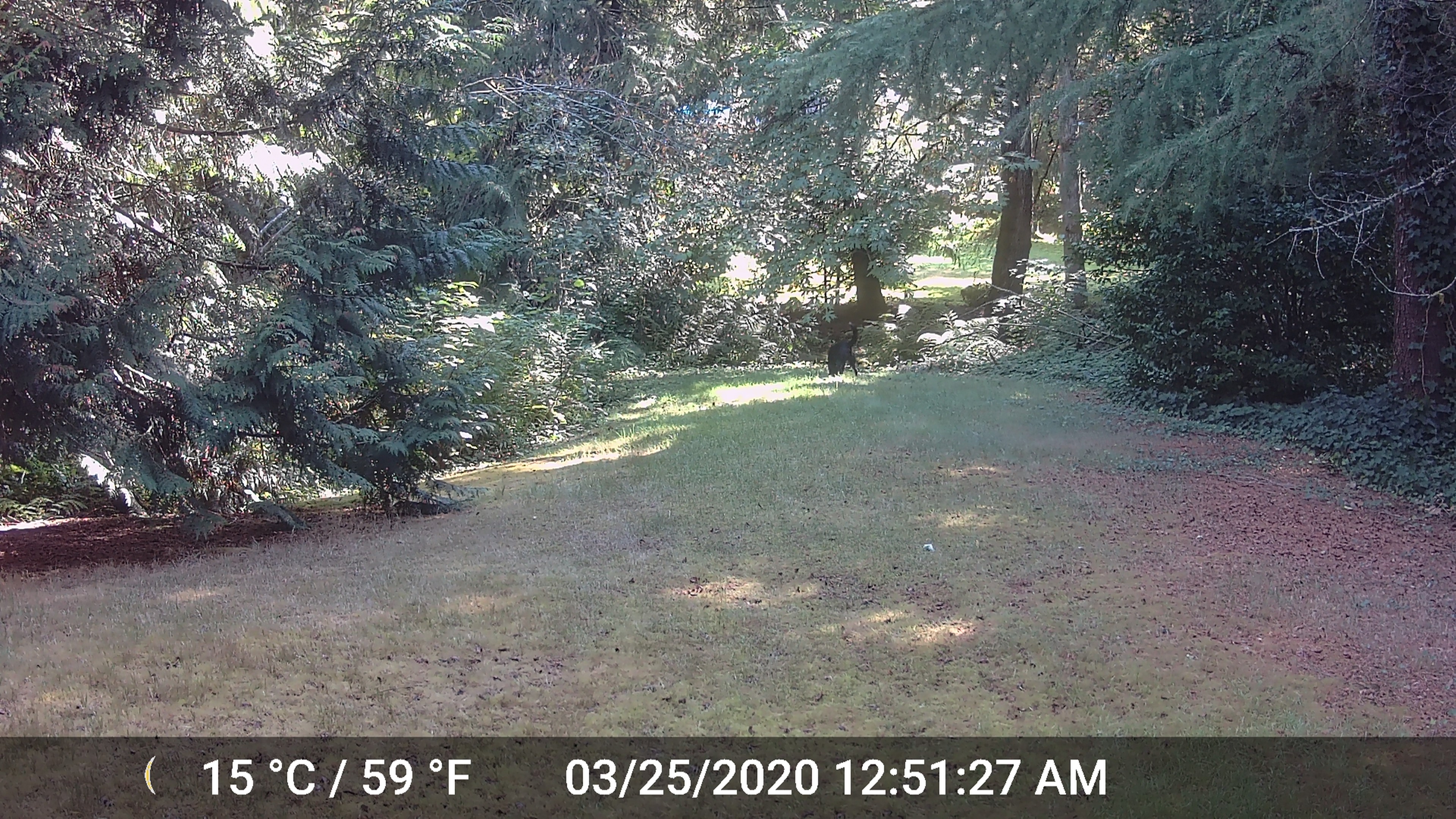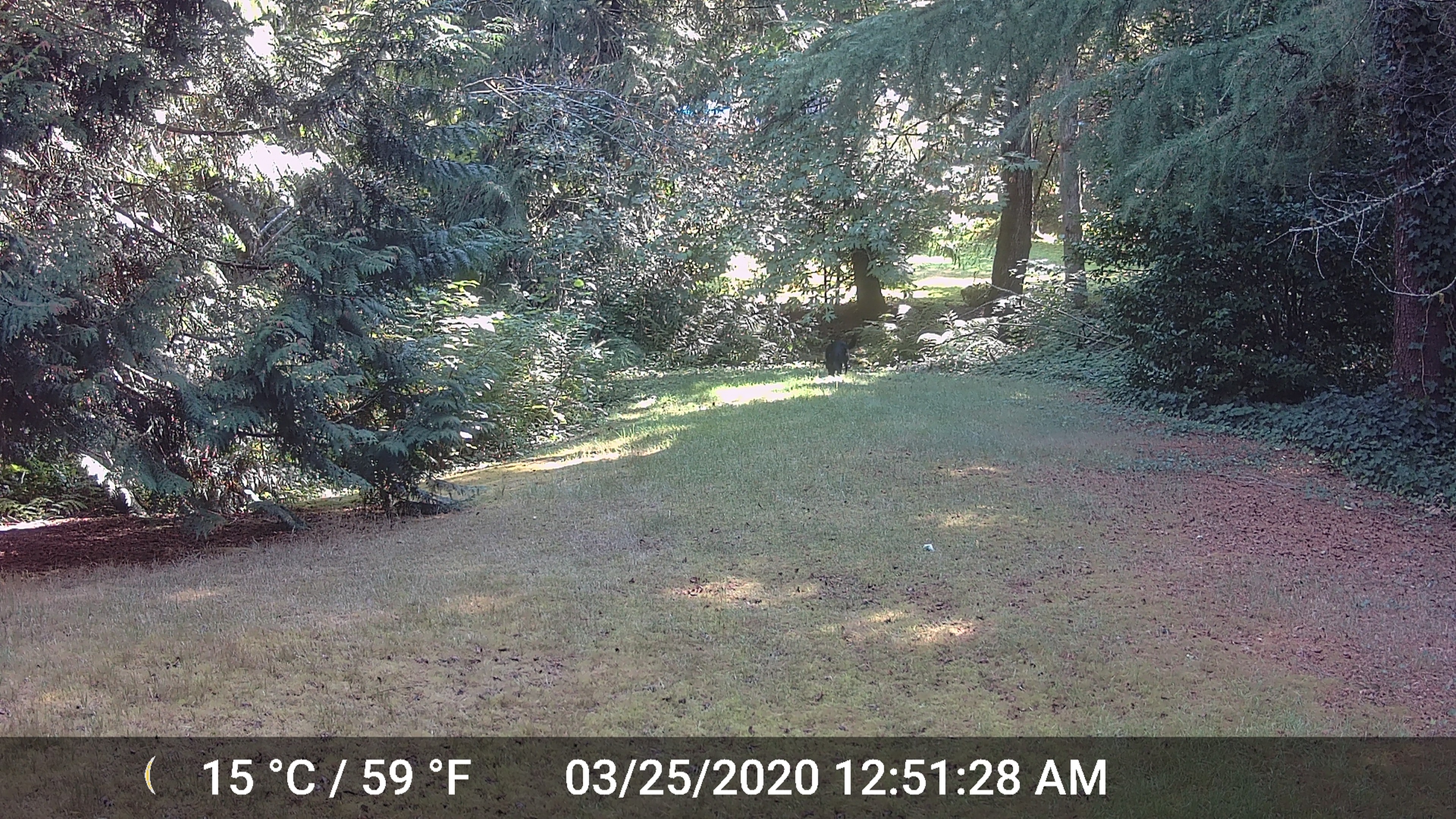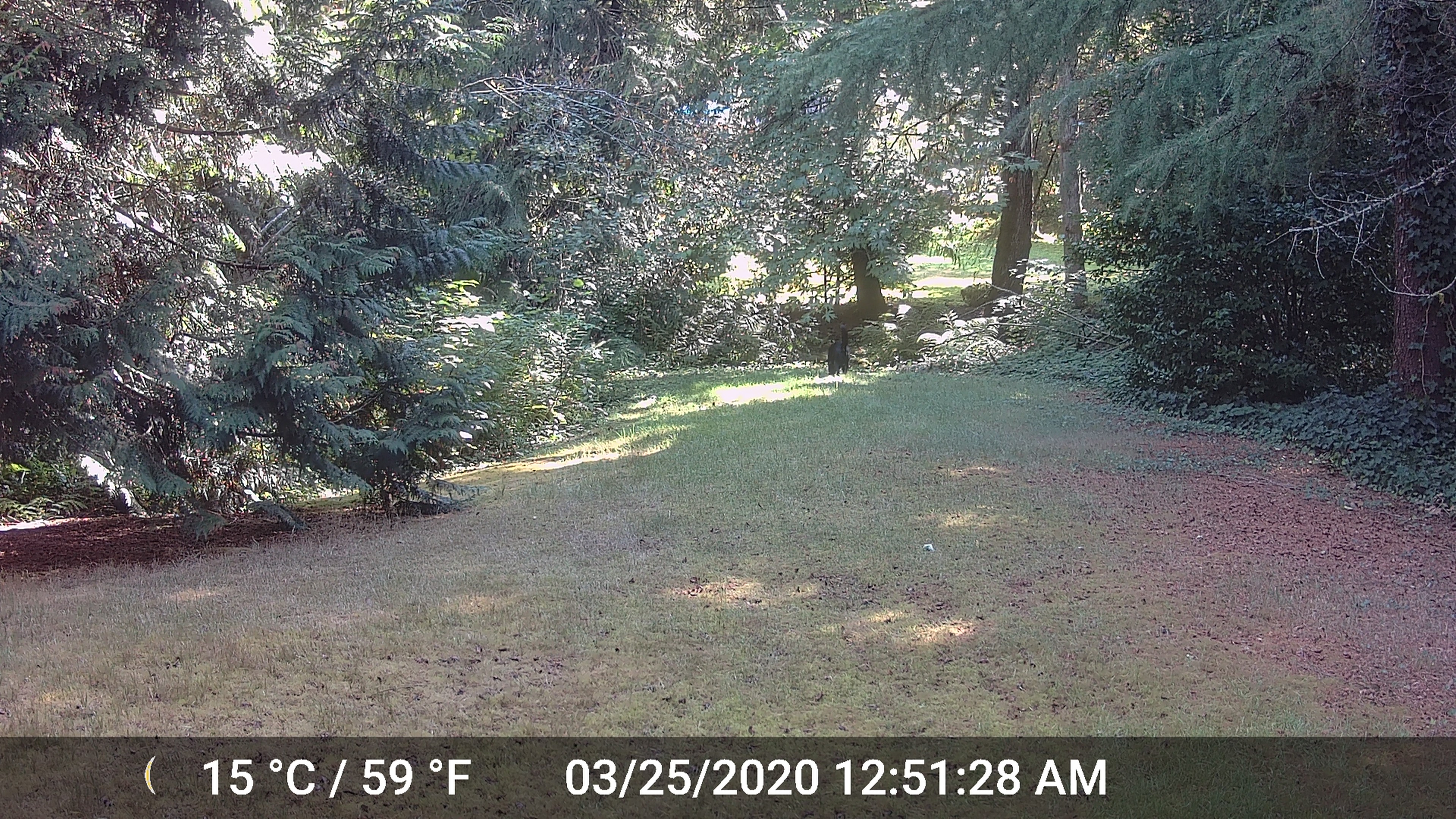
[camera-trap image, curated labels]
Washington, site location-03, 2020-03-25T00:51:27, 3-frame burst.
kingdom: Animalia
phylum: Chordata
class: Mammalia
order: Carnivora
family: Canidae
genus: Canis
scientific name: Canis familiaris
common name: domestic dog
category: dog